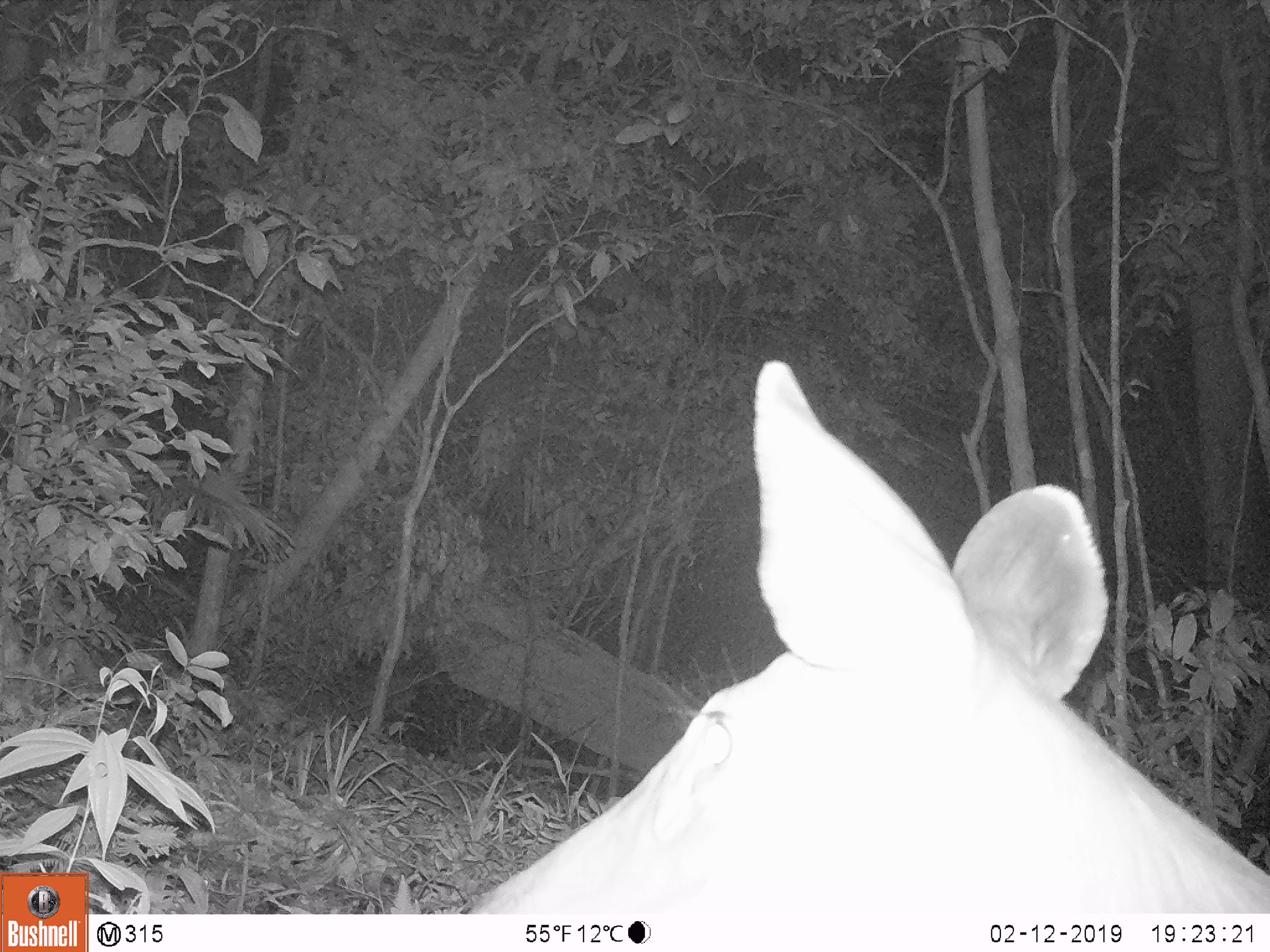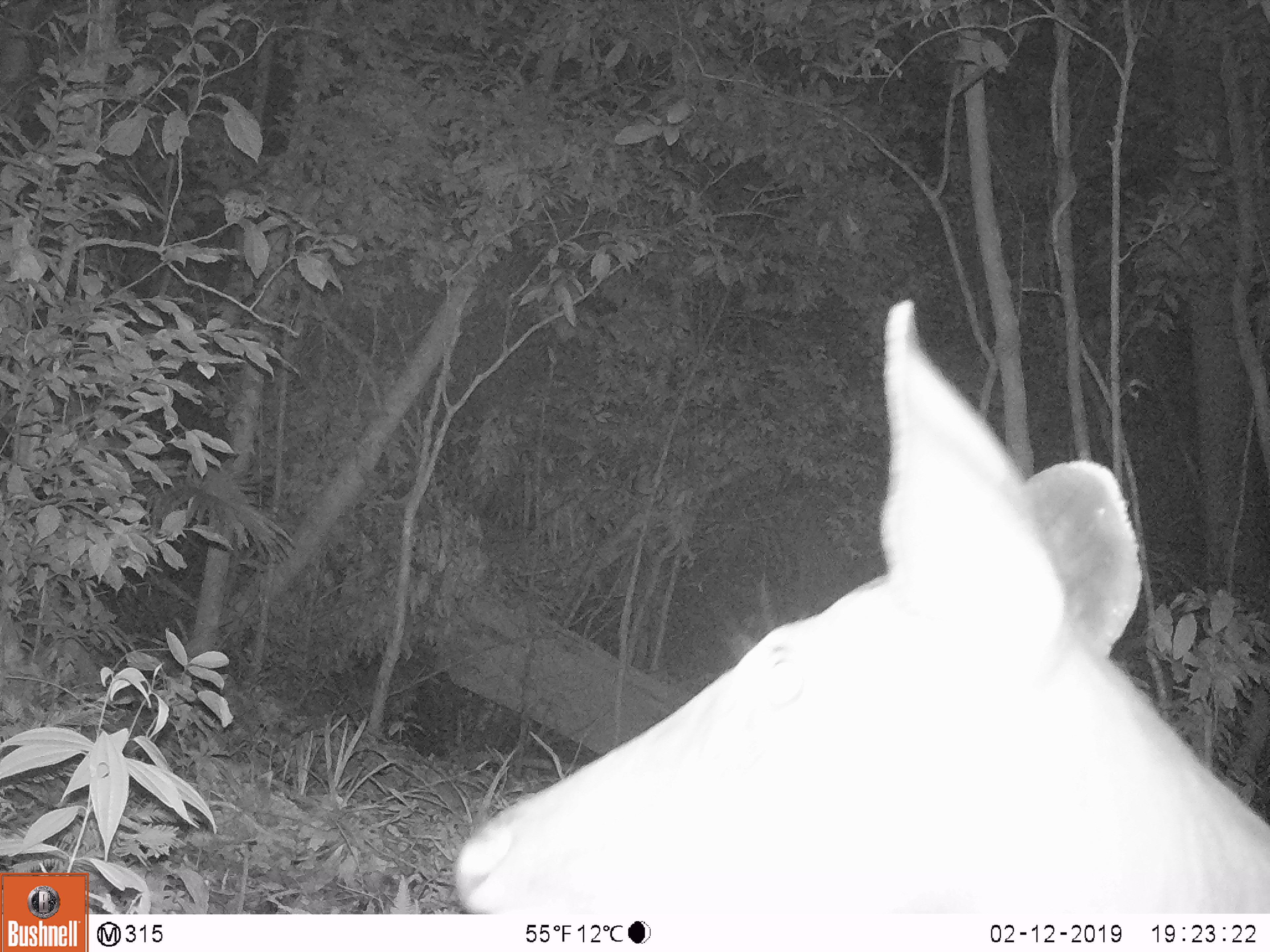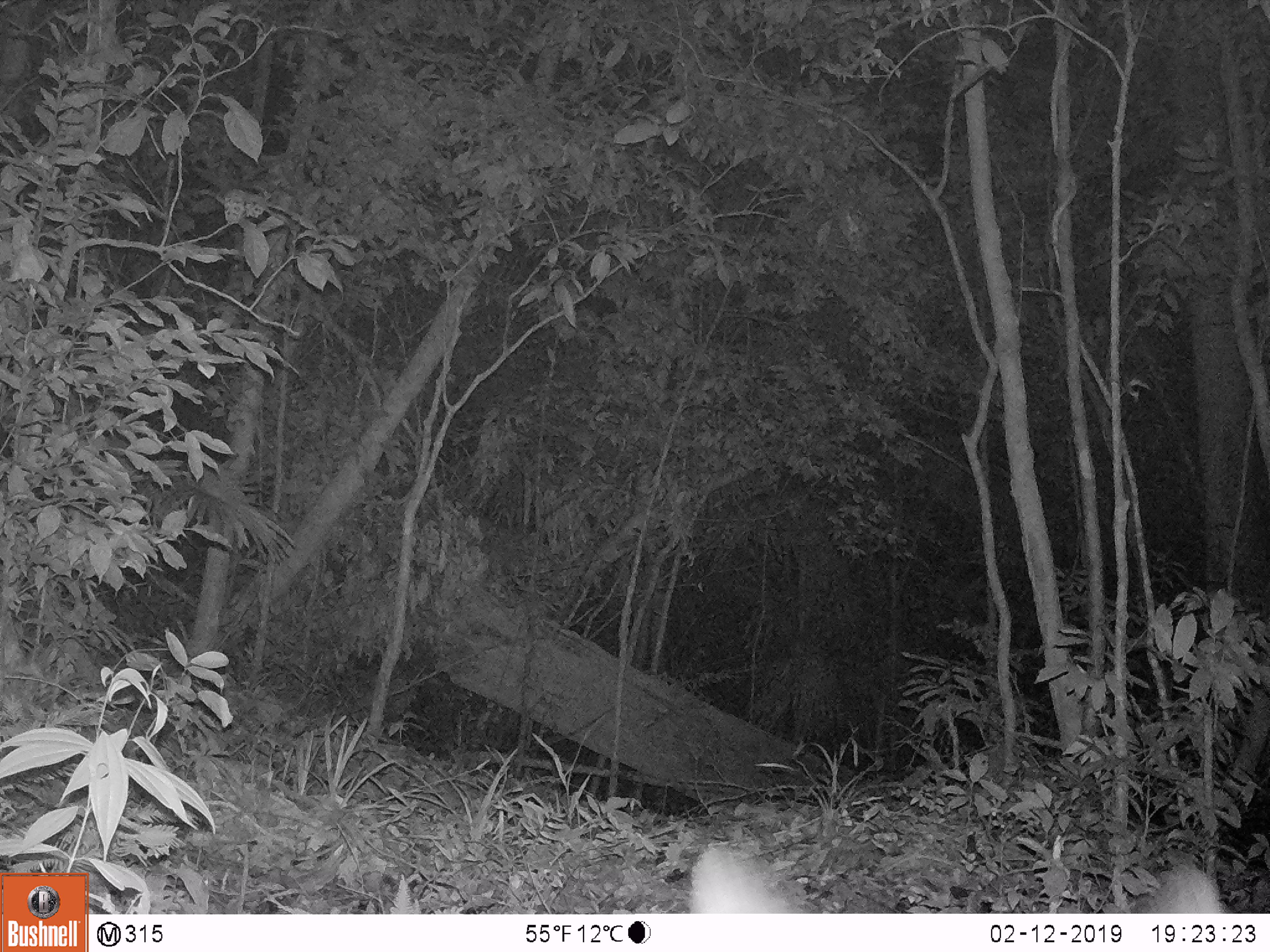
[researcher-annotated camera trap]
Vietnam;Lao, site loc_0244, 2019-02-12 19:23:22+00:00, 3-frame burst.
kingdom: Animalia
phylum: Chordata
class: Mammalia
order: Artiodactyla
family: Cervidae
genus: Rusa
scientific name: Rusa unicolor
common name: sambar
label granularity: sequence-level